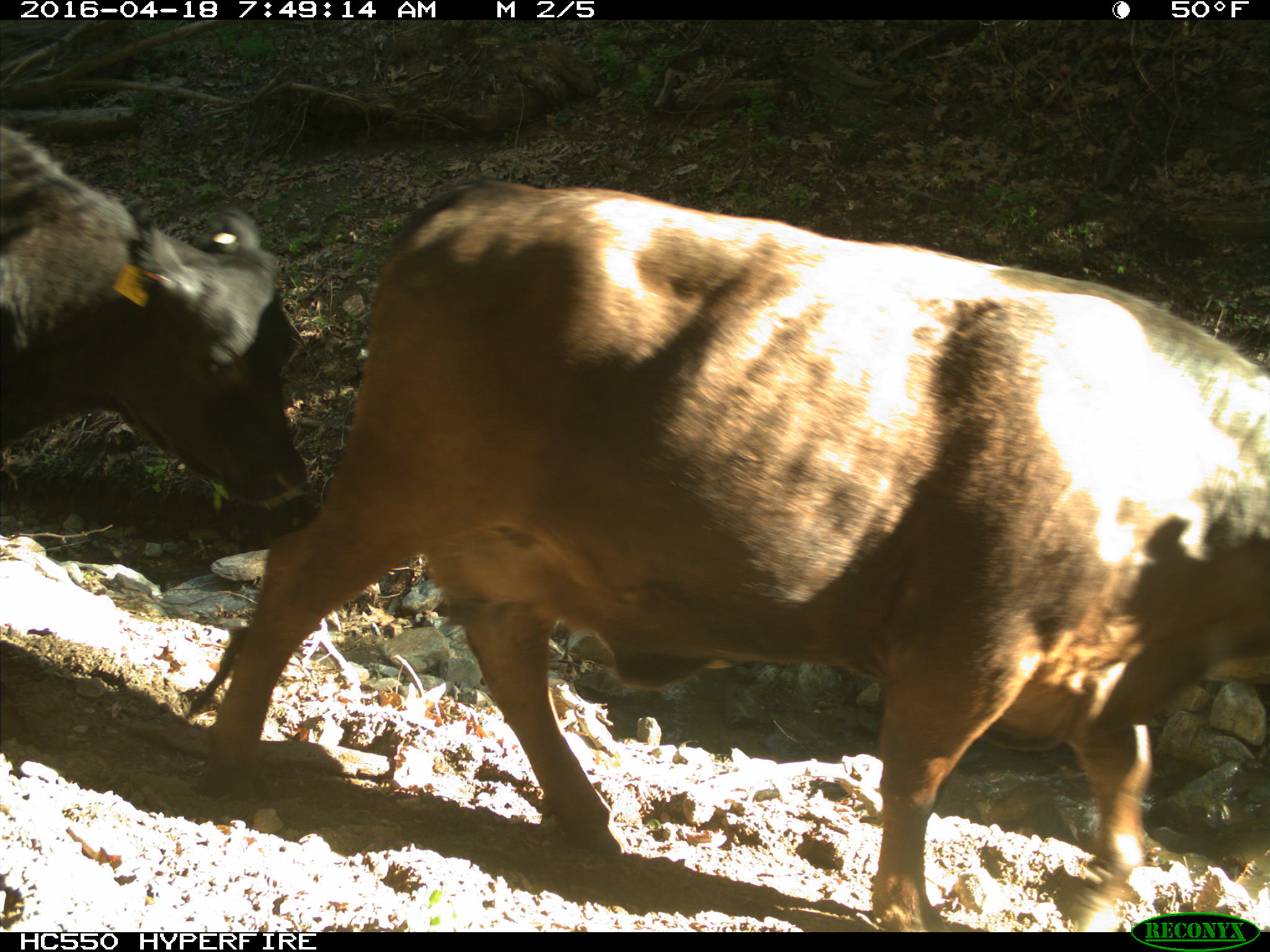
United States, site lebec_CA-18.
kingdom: Animalia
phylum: Chordata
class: Mammalia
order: Artiodactyla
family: Bovidae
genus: Bos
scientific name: Bos taurus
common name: domestic cow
Bos taurus (domestic cow).